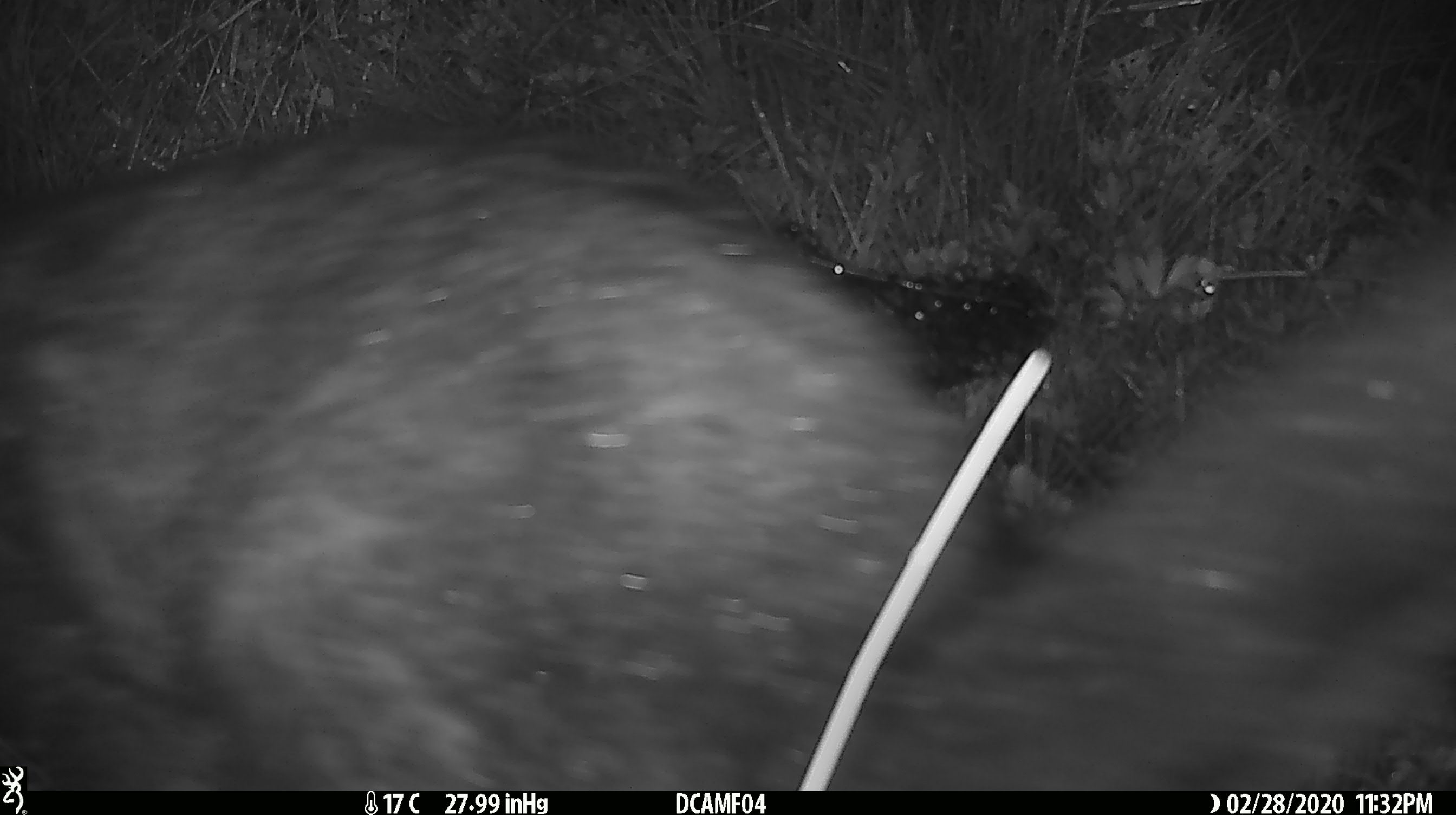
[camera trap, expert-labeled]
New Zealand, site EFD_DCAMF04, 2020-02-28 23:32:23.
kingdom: Animalia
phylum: Chordata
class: Mammalia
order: Diprotodontia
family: Phalangeridae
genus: Trichosurus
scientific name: Trichosurus vulpecula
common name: common brushtail possum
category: possum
Possum (common brushtail possum) (Trichosurus vulpecula).